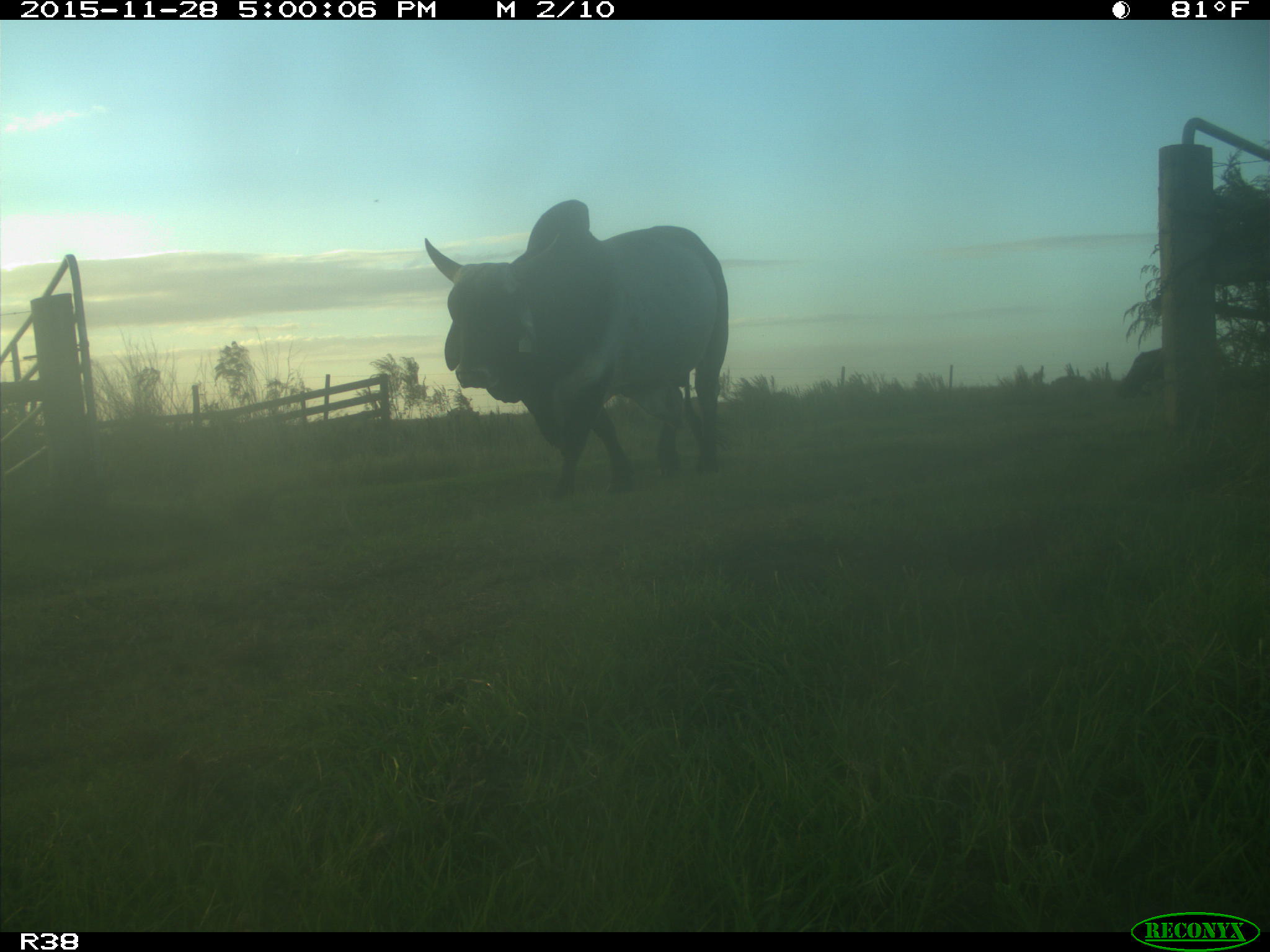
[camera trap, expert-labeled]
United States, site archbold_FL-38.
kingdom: Animalia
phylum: Chordata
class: Mammalia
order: Artiodactyla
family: Bovidae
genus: Bos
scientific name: Bos taurus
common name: domestic cow